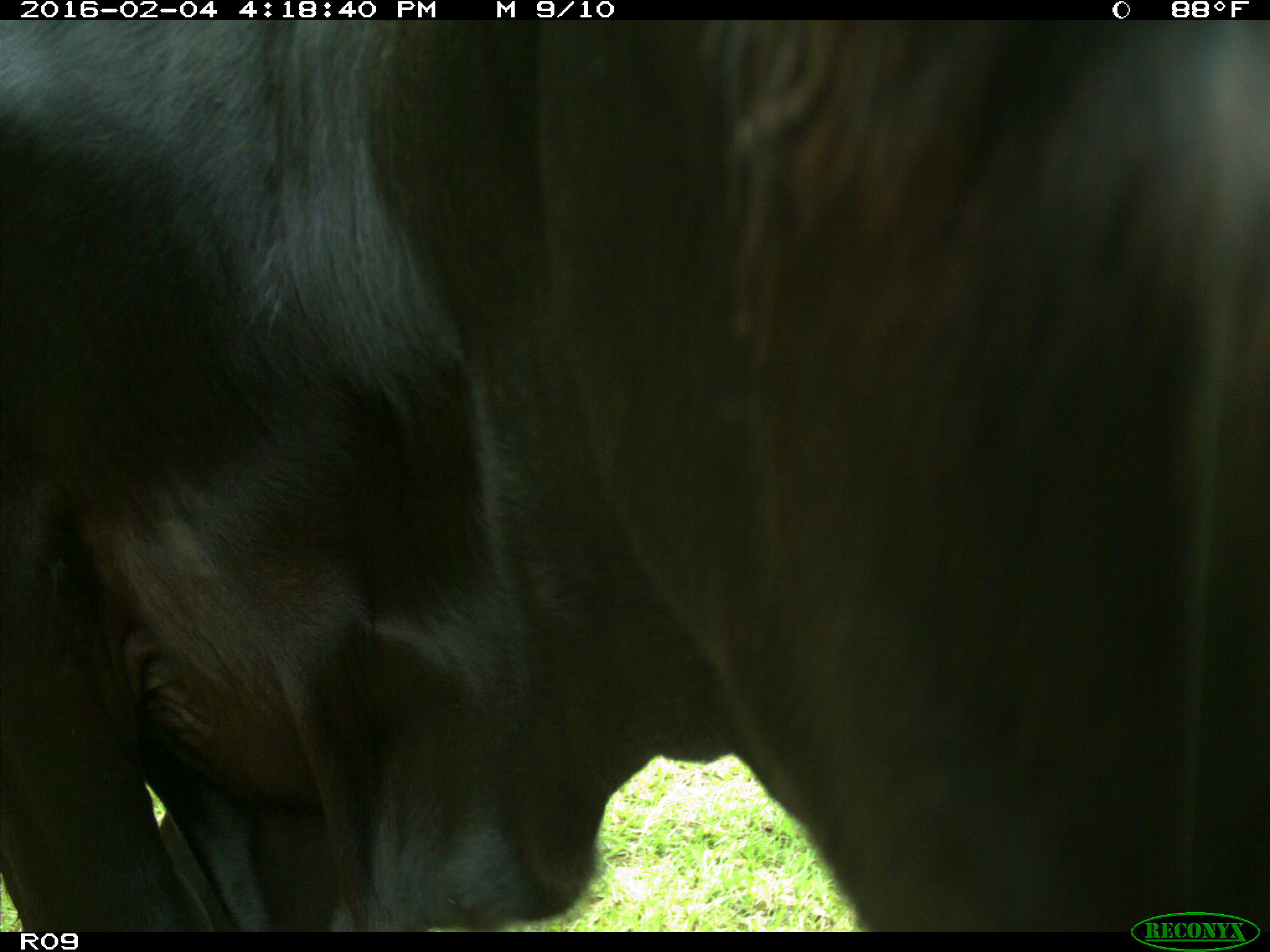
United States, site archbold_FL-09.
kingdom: Animalia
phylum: Chordata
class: Mammalia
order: Artiodactyla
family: Bovidae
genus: Bos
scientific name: Bos taurus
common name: domestic cow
Bos taurus (domestic cow).